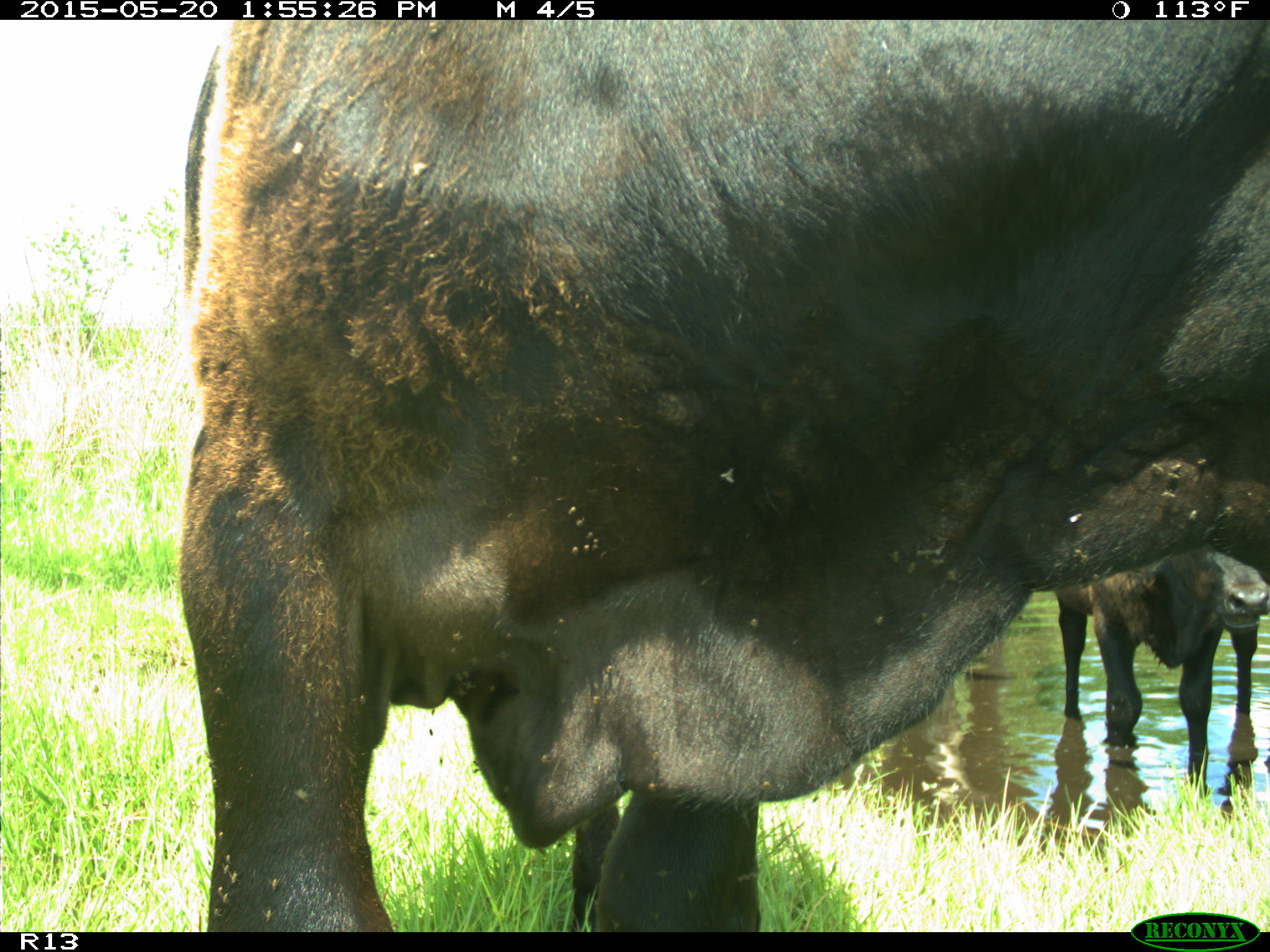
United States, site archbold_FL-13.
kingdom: Animalia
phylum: Chordata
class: Mammalia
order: Artiodactyla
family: Bovidae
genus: Bos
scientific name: Bos taurus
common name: domestic cow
Bos taurus (domestic cow).